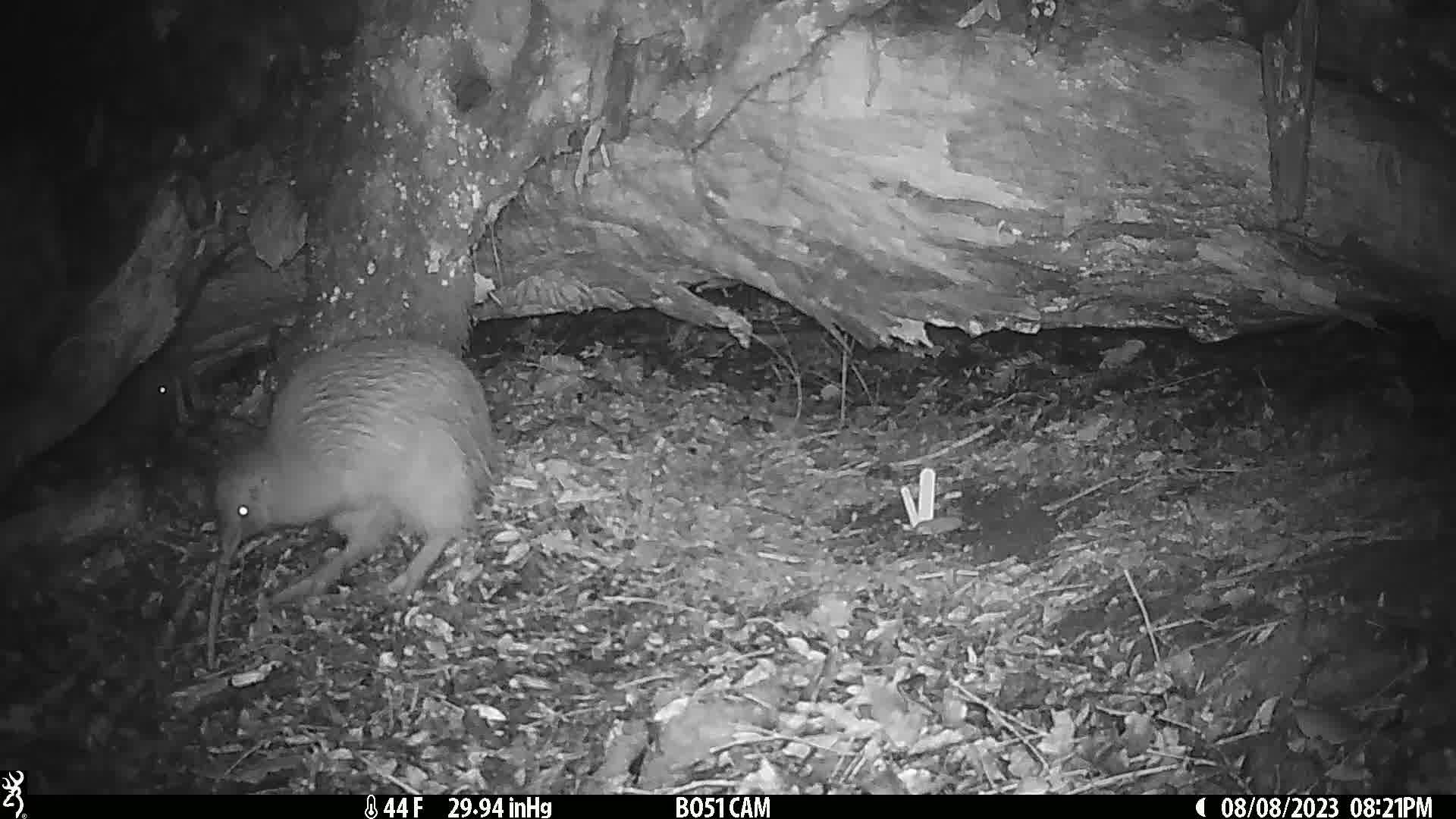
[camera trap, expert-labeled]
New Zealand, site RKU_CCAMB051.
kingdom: Animalia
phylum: Chordata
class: Aves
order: Apterygiformes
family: Apterygidae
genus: Apteryx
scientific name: Apteryx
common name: kiwi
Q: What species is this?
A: Kiwi (Apteryx).